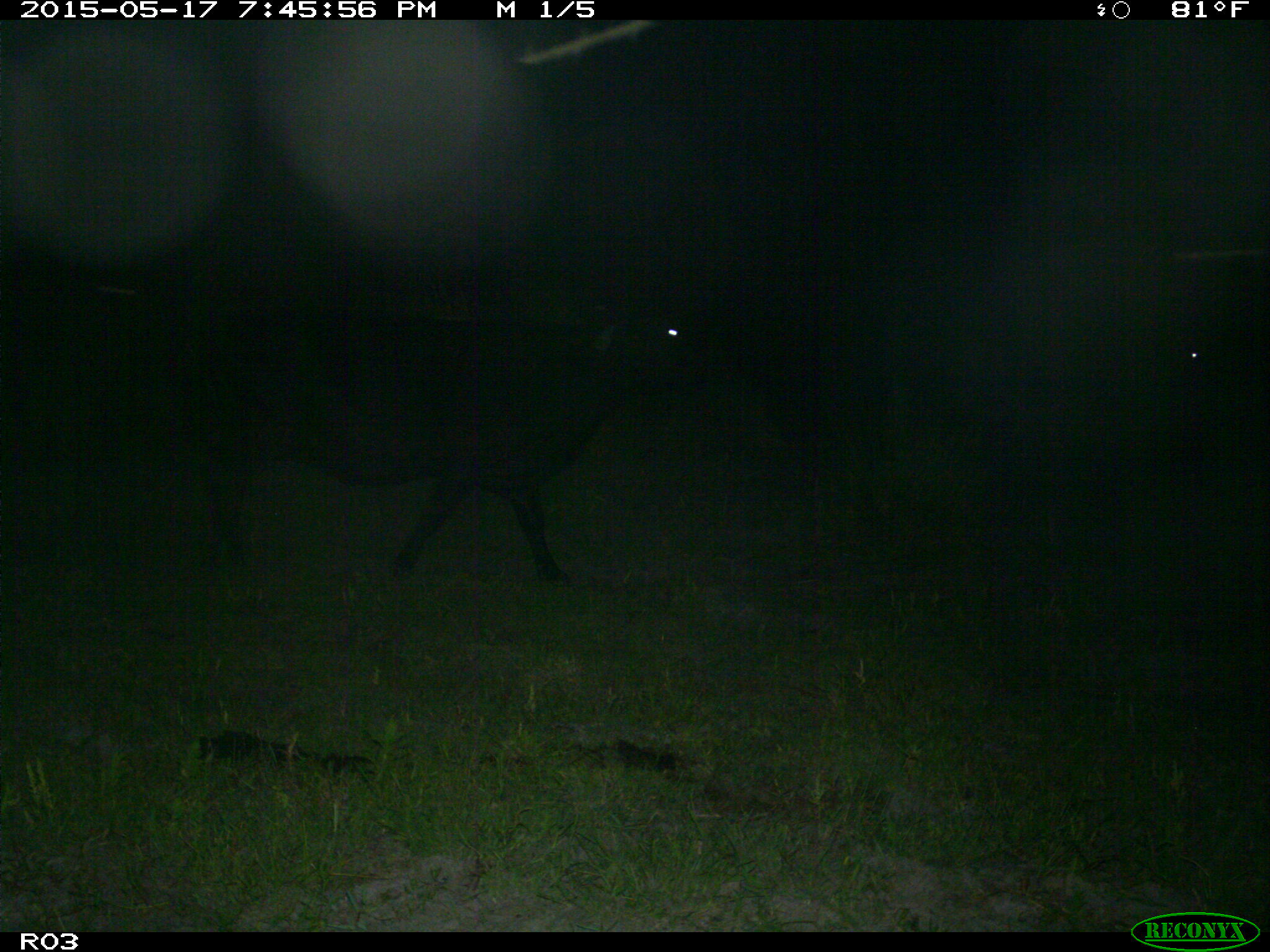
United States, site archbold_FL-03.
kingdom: Animalia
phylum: Chordata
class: Mammalia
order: Artiodactyla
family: Bovidae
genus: Bos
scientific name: Bos taurus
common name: domestic cow